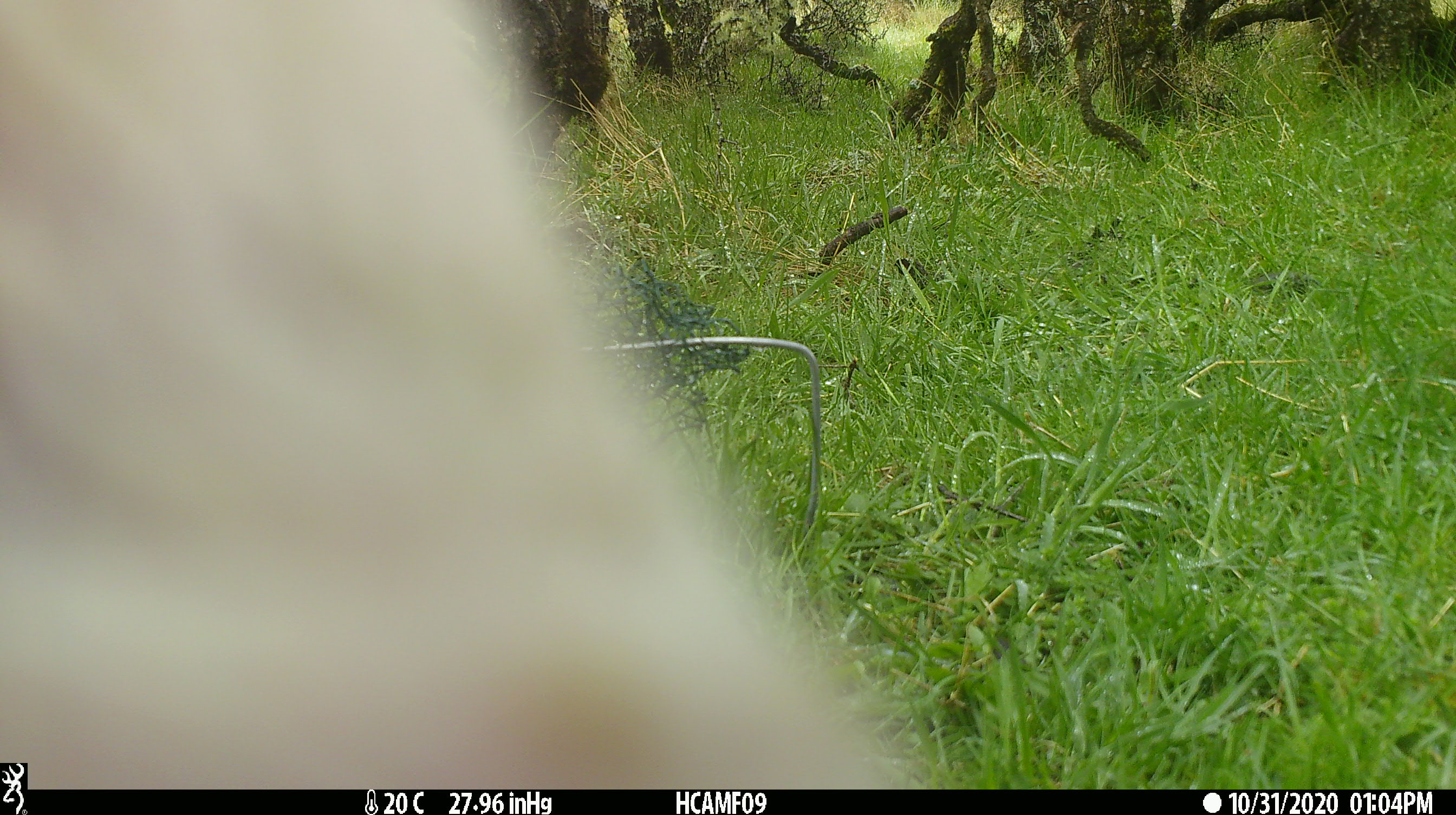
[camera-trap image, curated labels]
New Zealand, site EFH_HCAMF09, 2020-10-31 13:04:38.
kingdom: Animalia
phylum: Chordata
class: Mammalia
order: Artiodactyla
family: Bovidae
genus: Ovis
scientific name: Ovis aries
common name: domestic sheep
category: sheep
Sheep (domestic sheep) (Ovis aries).